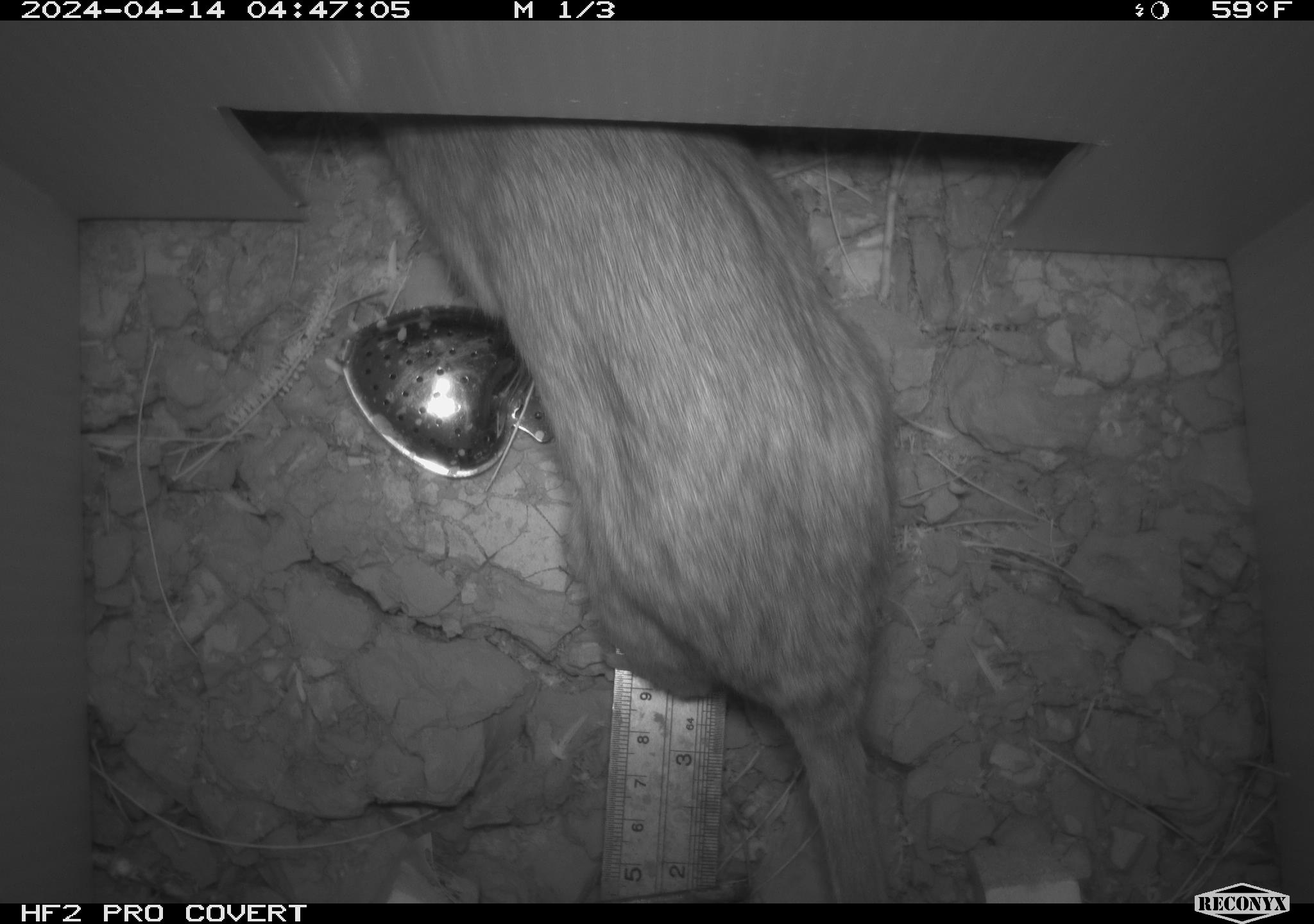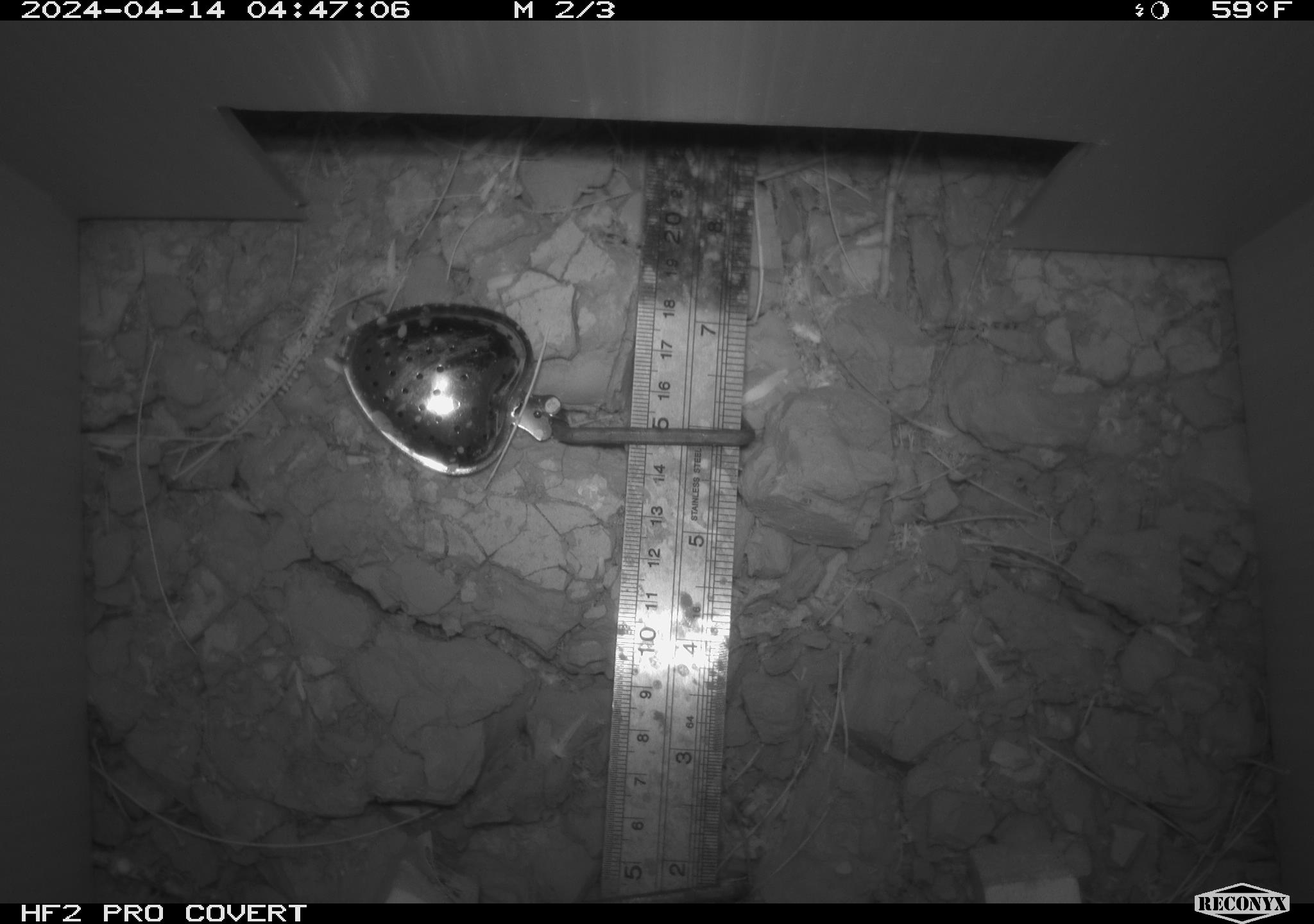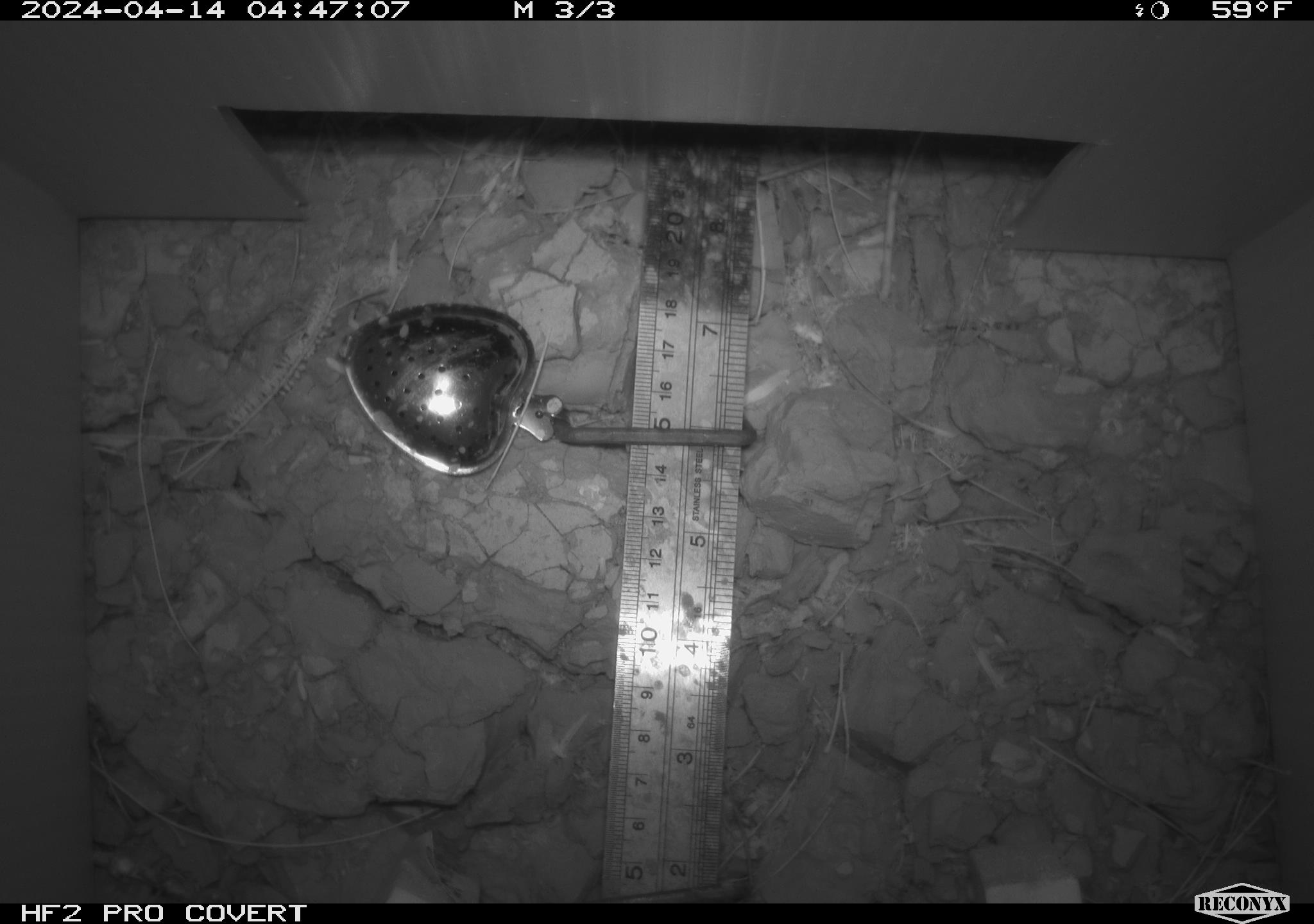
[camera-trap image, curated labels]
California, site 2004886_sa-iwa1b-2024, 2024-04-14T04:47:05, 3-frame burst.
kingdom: Animalia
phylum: Chordata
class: Mammalia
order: Rodentia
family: Cricetidae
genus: Neotoma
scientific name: Neotoma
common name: pack rat or woodrat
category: neotoma species